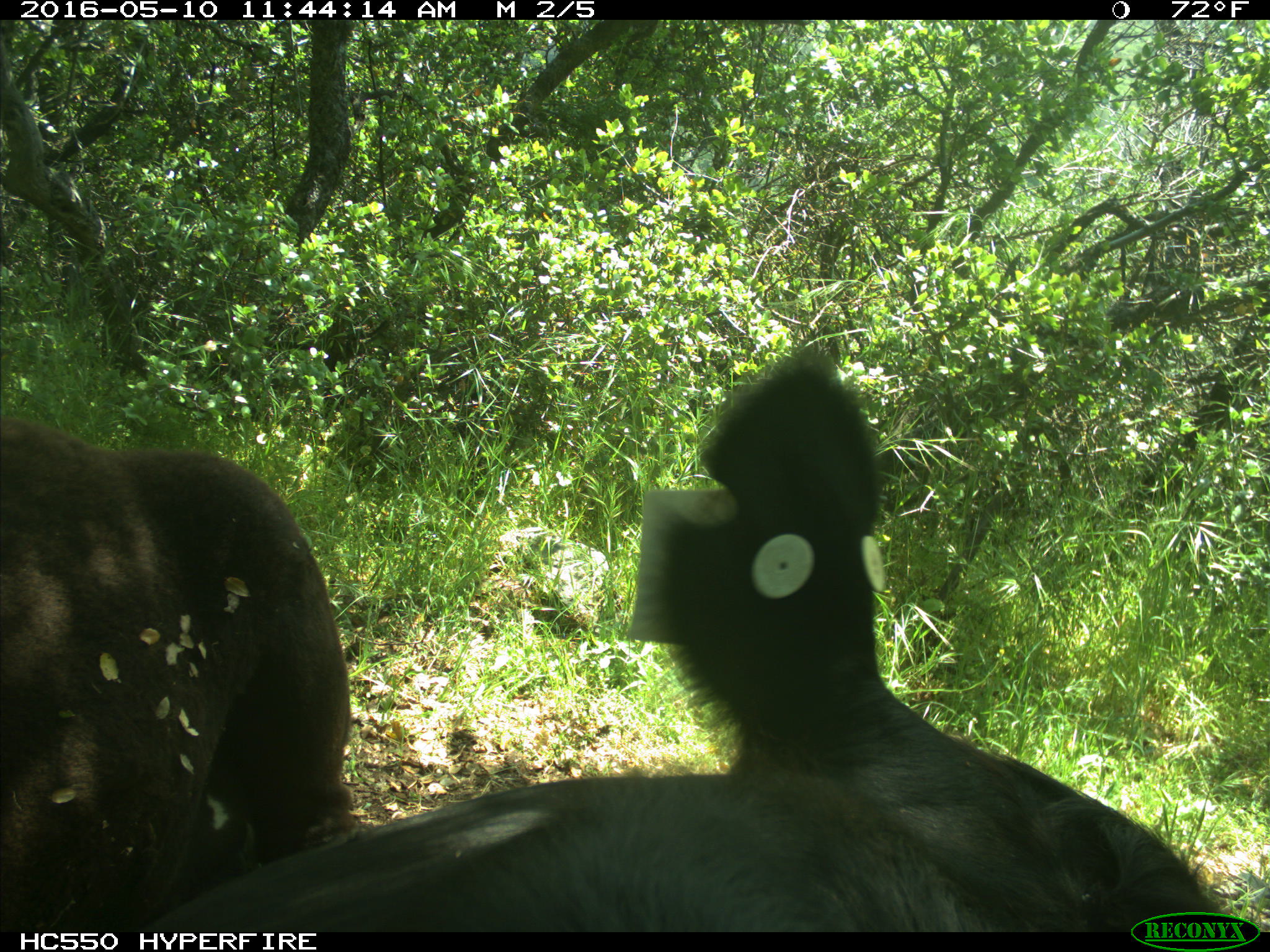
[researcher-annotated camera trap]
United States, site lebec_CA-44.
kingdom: Animalia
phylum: Chordata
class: Mammalia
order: Artiodactyla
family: Bovidae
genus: Bos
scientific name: Bos taurus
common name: domestic cow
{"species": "Bos taurus (domestic cow)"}